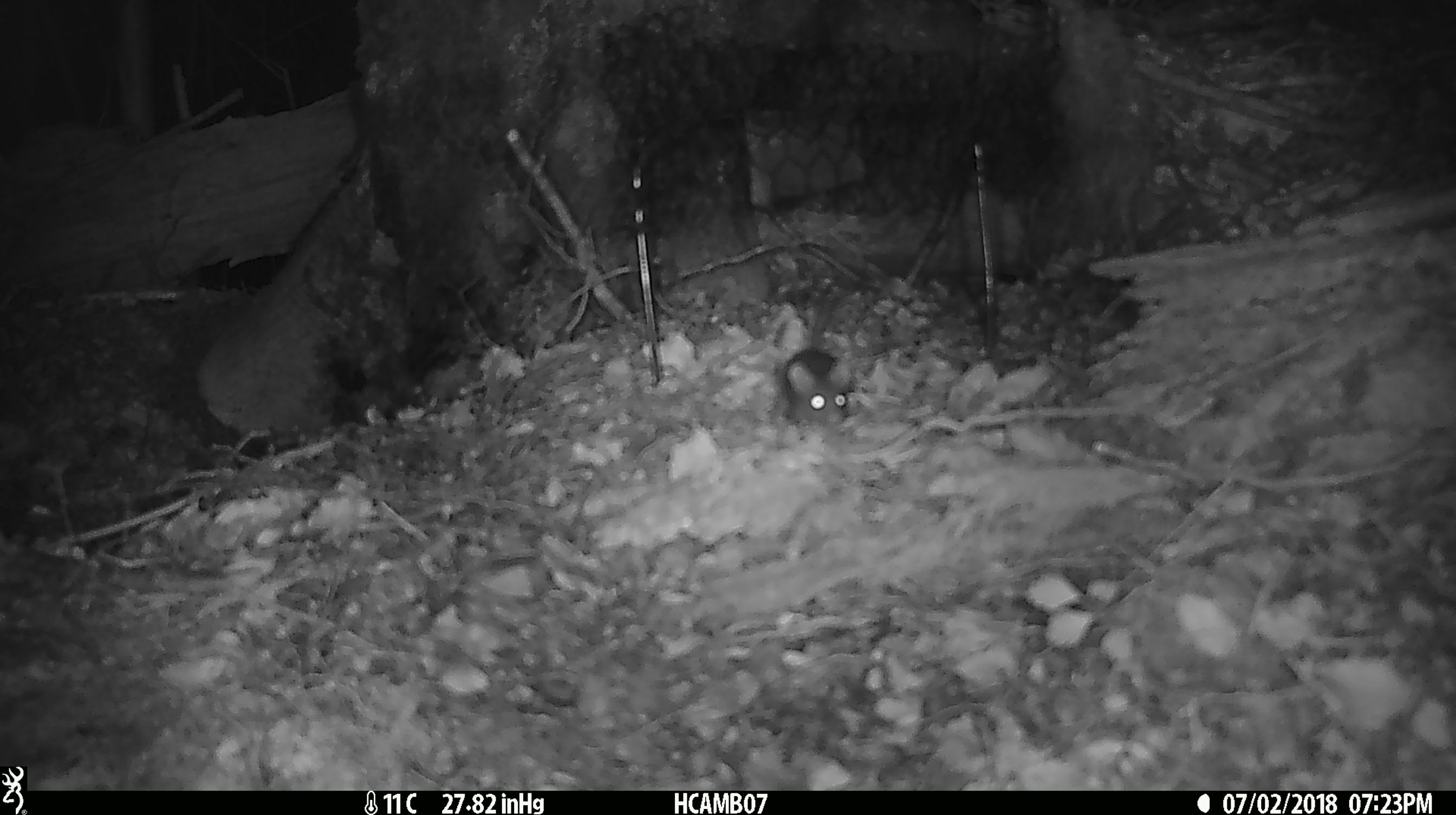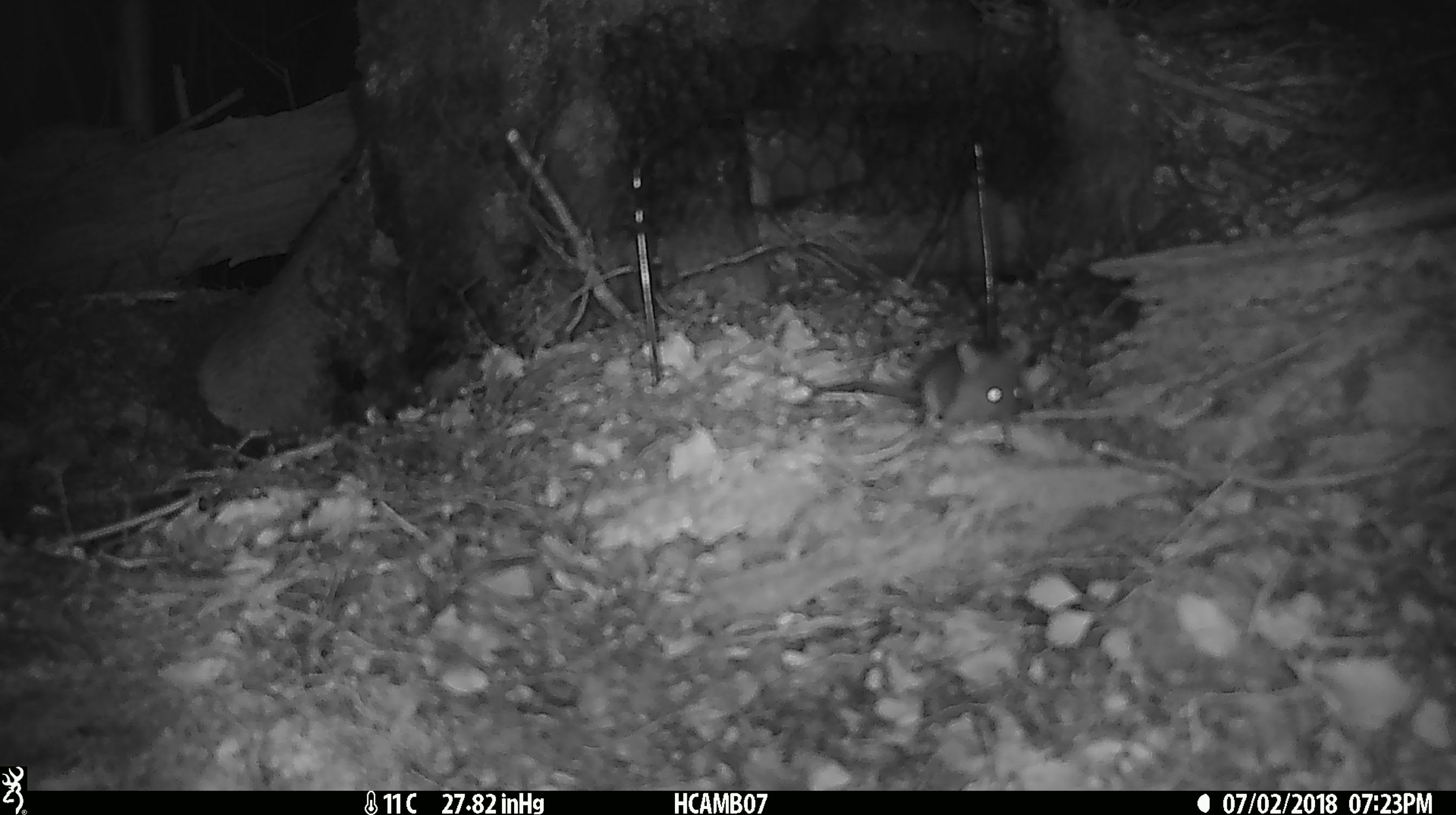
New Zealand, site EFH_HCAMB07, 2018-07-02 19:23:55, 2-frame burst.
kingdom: Animalia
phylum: Chordata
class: Mammalia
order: Rodentia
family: Muridae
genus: Mus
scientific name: Mus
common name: mouse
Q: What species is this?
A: Mouse (Mus).